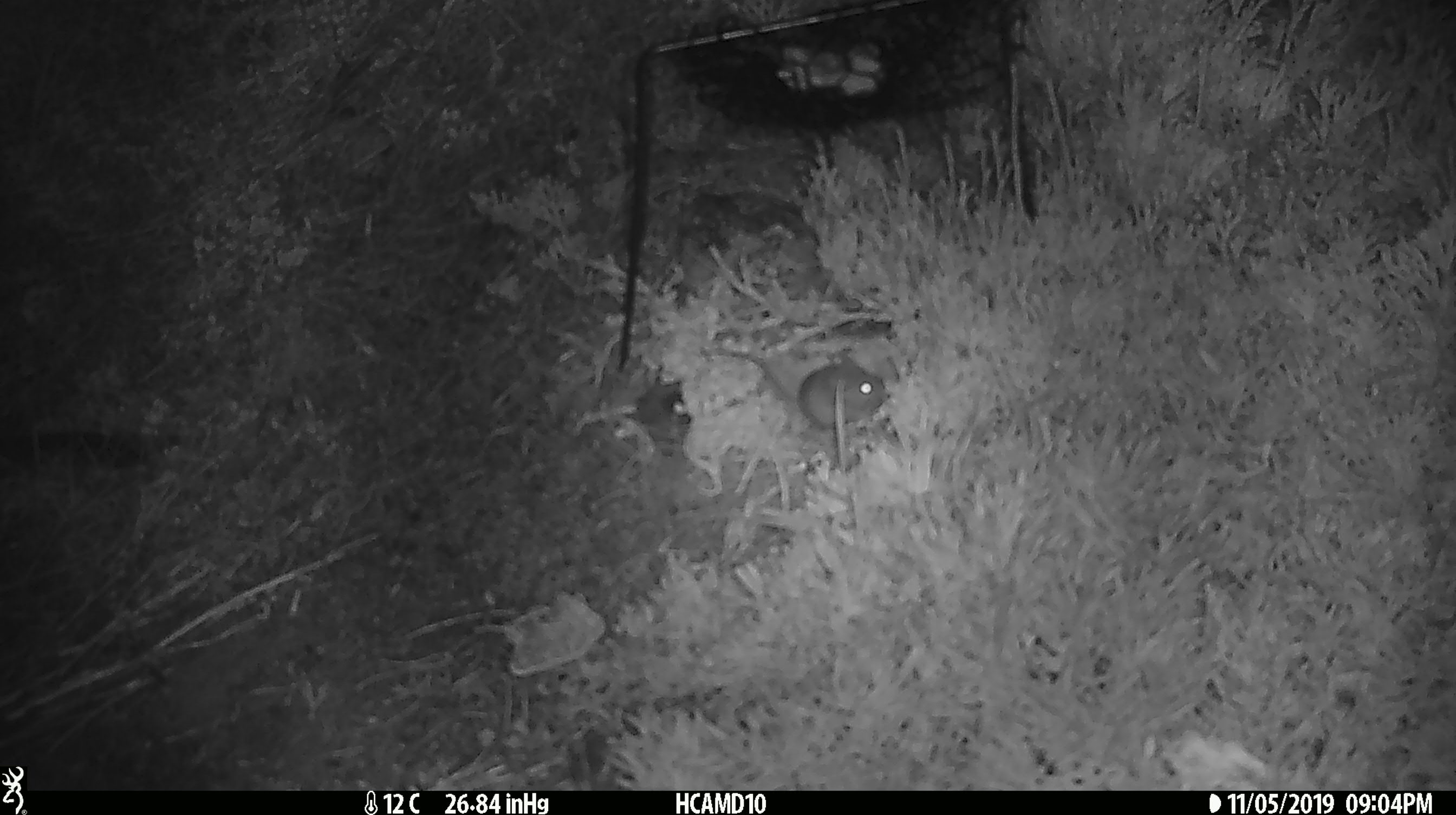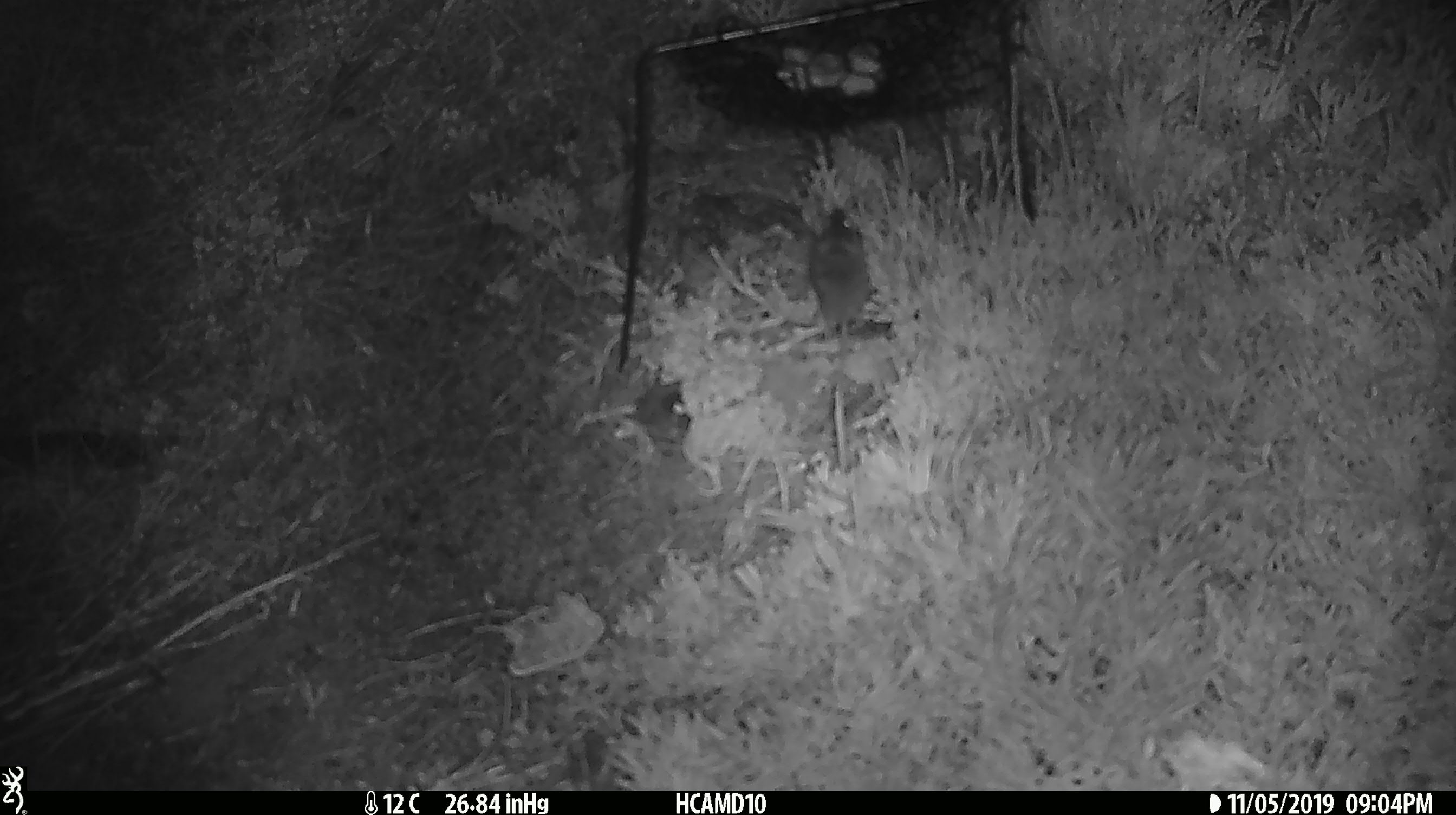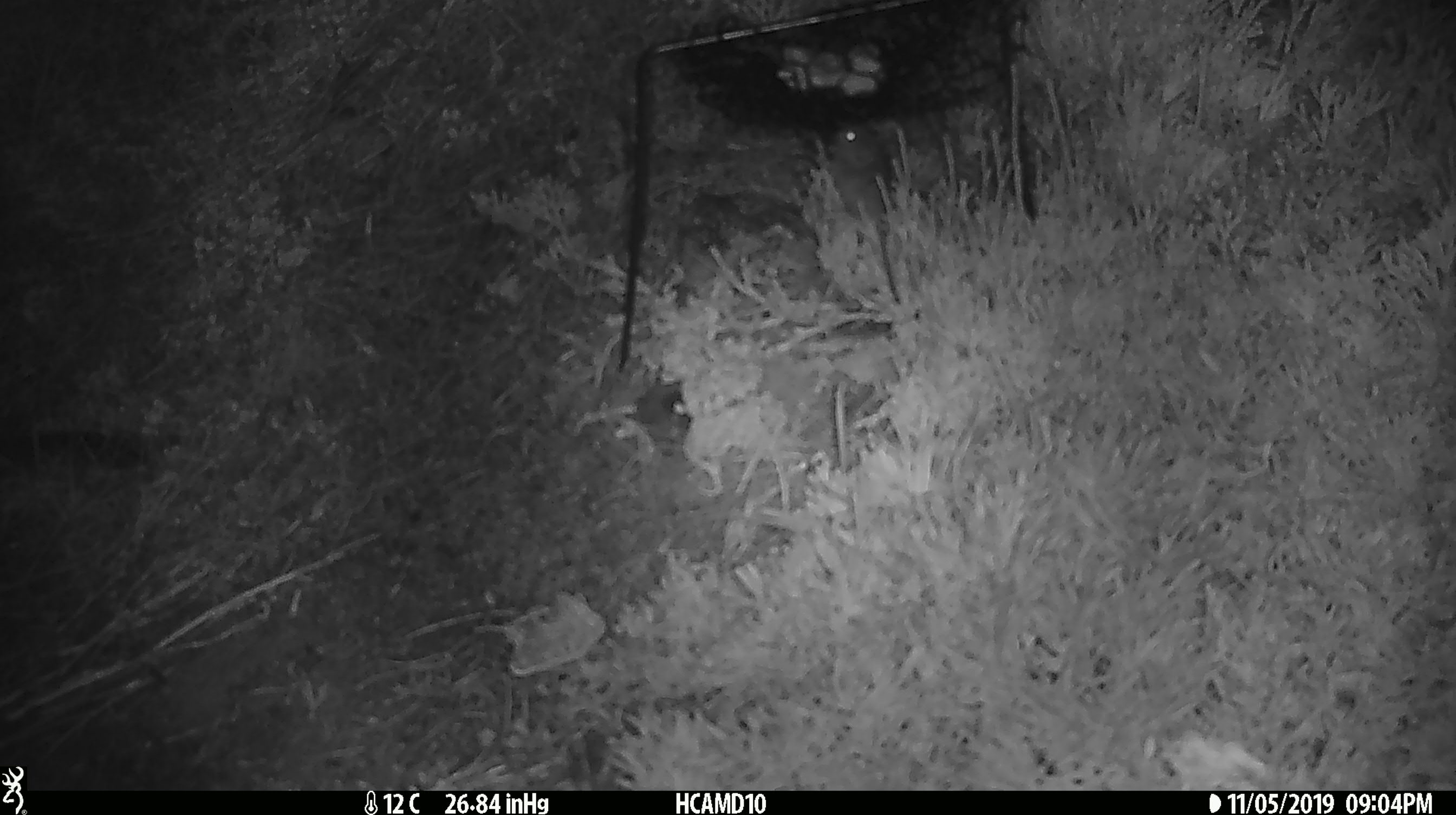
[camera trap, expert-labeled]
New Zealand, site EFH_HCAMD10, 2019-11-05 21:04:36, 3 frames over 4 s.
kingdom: Animalia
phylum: Chordata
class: Mammalia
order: Rodentia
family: Muridae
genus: Mus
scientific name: Mus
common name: mouse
Mouse (Mus).